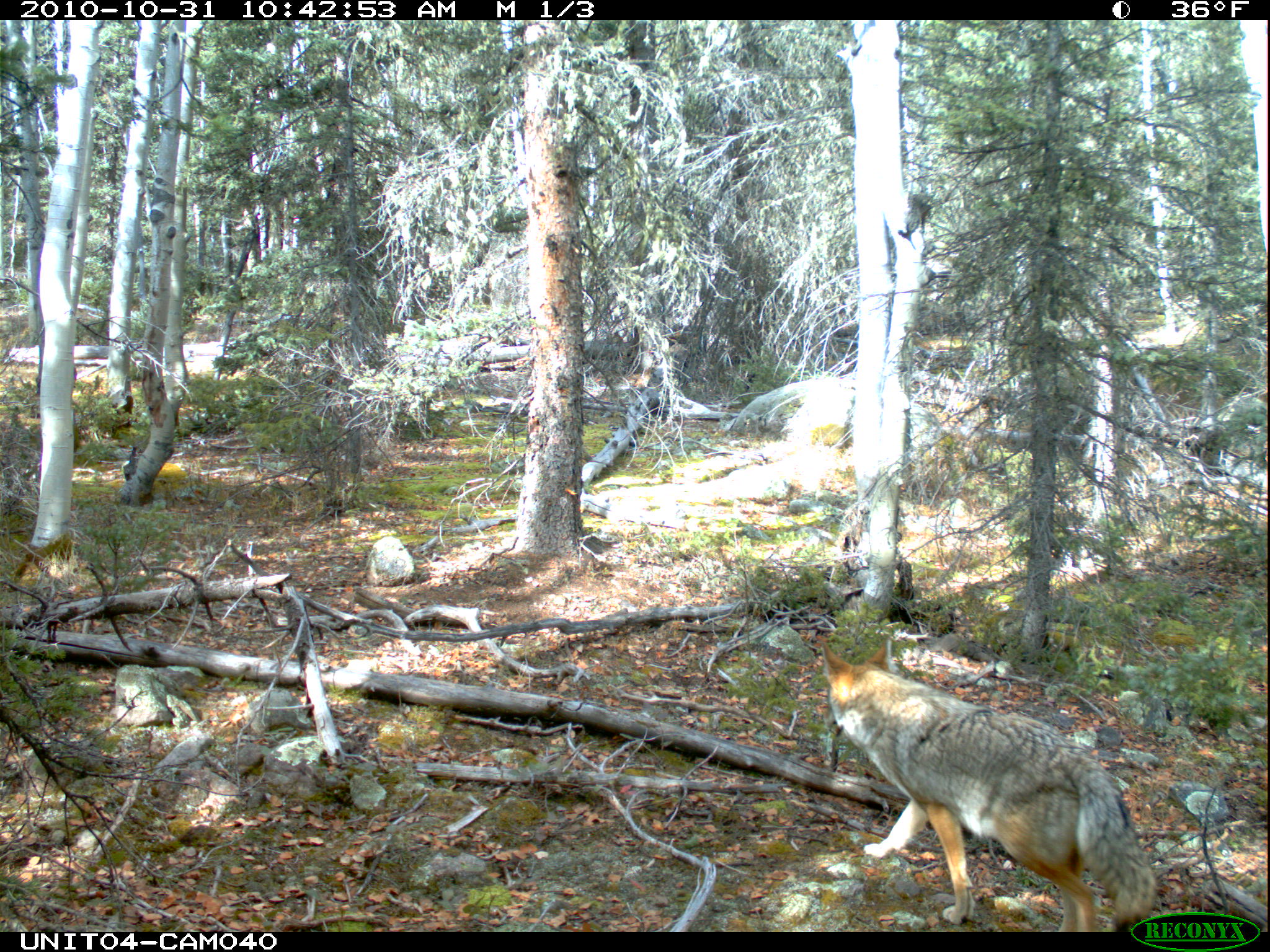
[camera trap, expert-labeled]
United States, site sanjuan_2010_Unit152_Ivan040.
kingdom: Animalia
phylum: Chordata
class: Mammalia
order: Carnivora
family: Canidae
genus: Canis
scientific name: Canis latrans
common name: coyote